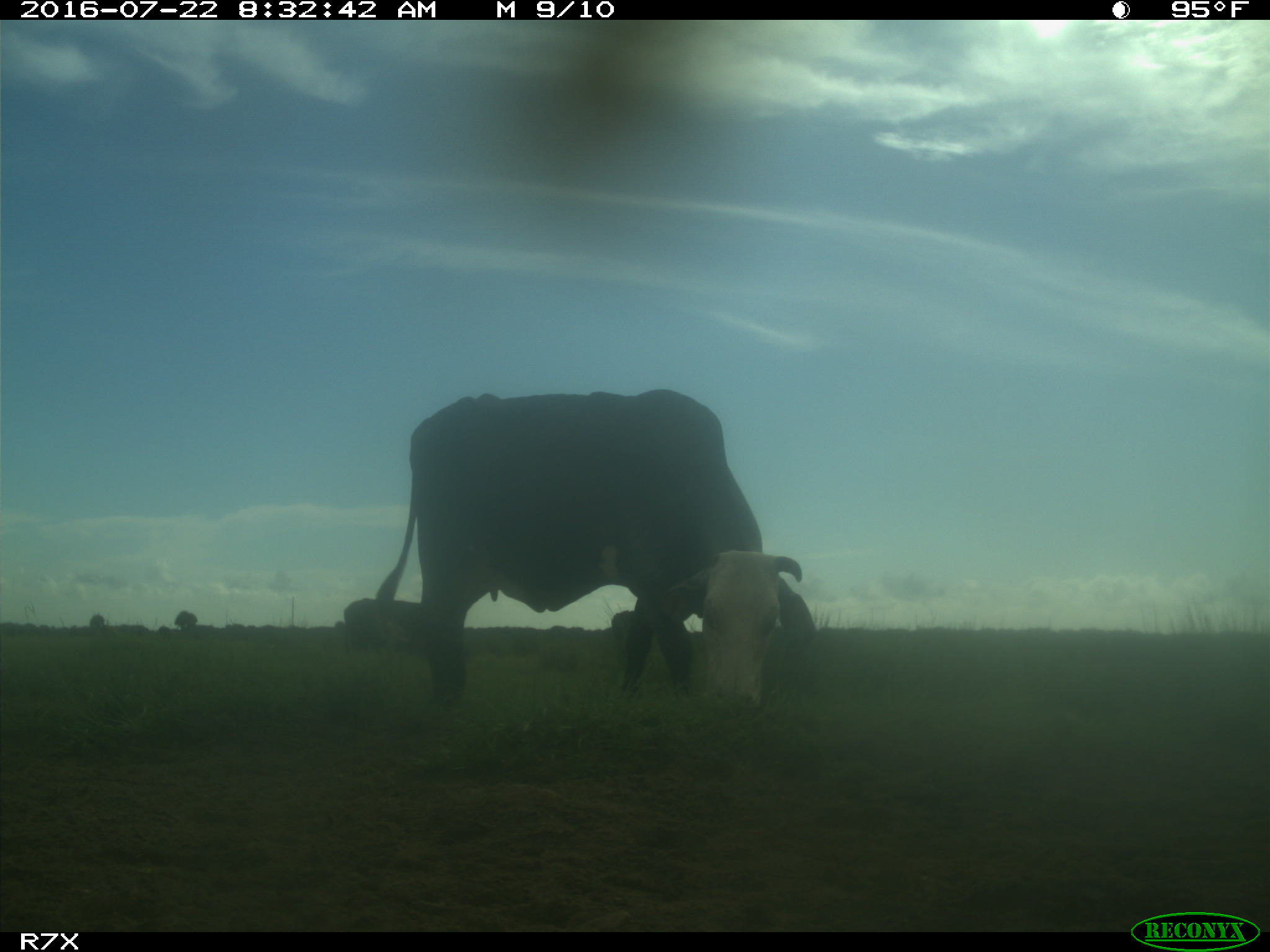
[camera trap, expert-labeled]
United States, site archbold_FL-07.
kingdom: Animalia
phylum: Chordata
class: Mammalia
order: Artiodactyla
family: Bovidae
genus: Bos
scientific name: Bos taurus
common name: domestic cow